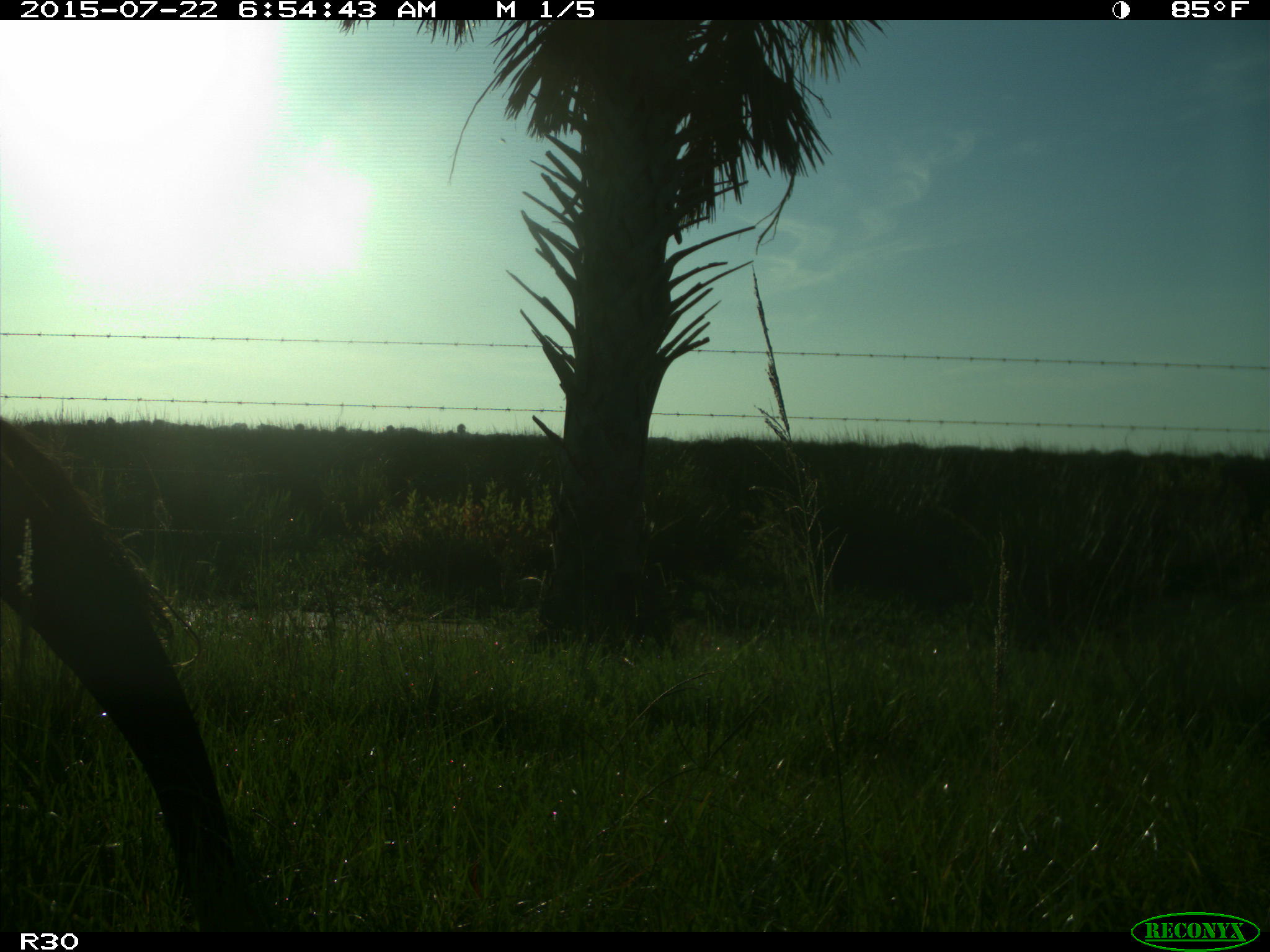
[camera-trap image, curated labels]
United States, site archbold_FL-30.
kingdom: Animalia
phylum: Chordata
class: Mammalia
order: Artiodactyla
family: Bovidae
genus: Bos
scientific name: Bos taurus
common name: domestic cow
Bos taurus (domestic cow).